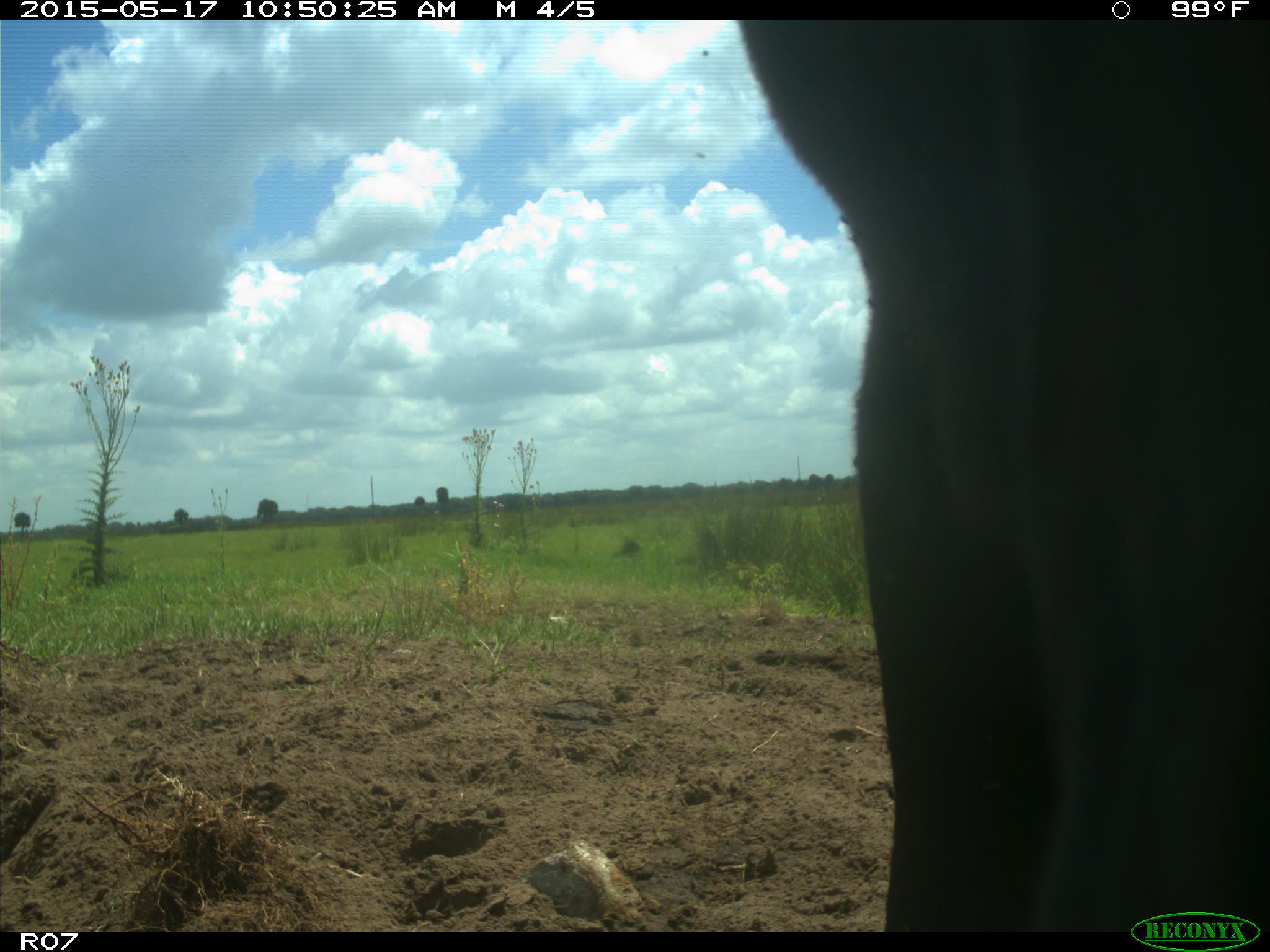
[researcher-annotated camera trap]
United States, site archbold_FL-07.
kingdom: Animalia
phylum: Chordata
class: Mammalia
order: Artiodactyla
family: Bovidae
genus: Bos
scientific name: Bos taurus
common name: domestic cow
Bos taurus (domestic cow).